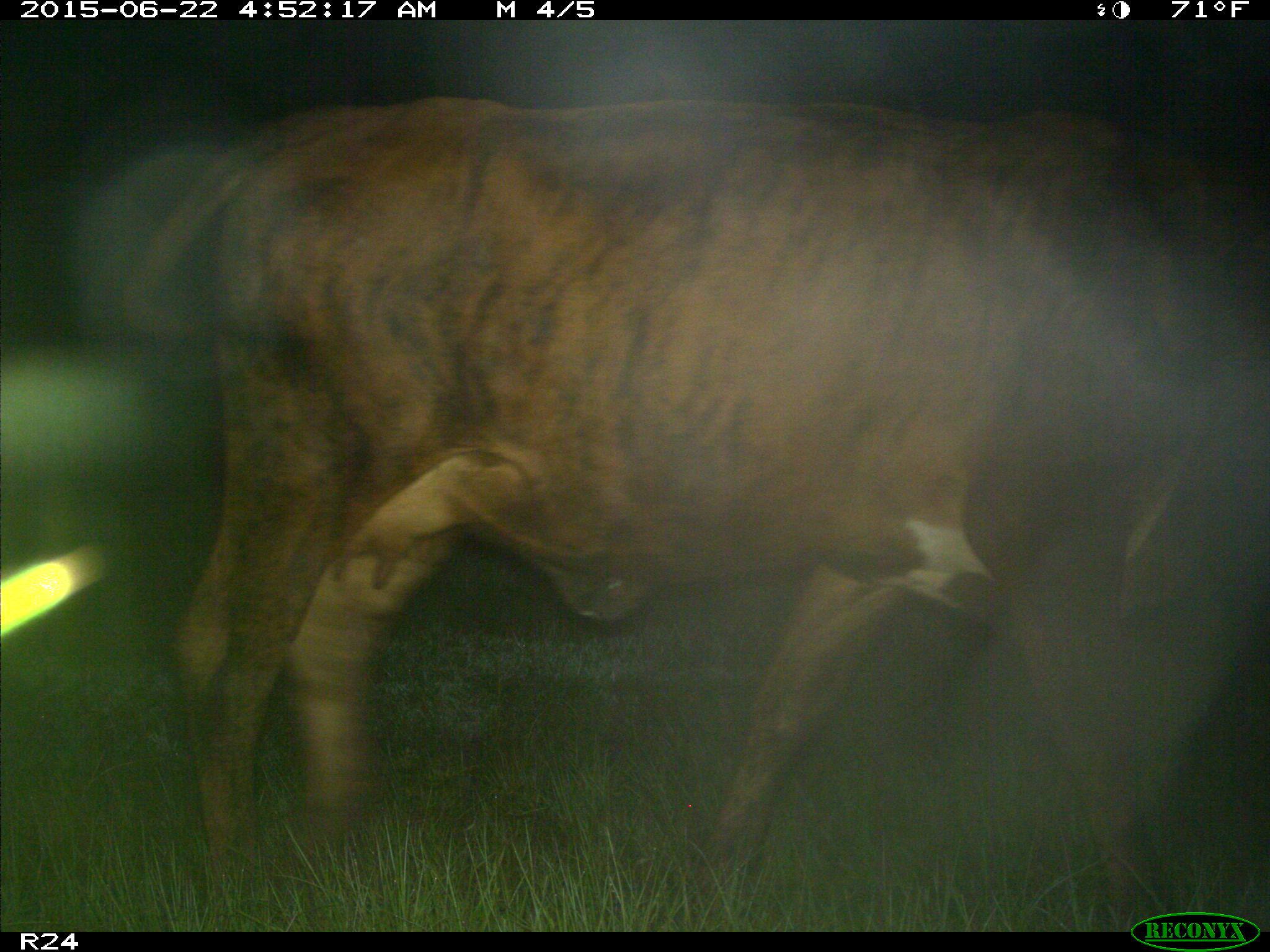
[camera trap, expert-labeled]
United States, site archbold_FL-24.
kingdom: Animalia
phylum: Chordata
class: Mammalia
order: Artiodactyla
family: Bovidae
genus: Bos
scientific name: Bos taurus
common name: domestic cow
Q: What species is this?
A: Bos taurus (domestic cow).